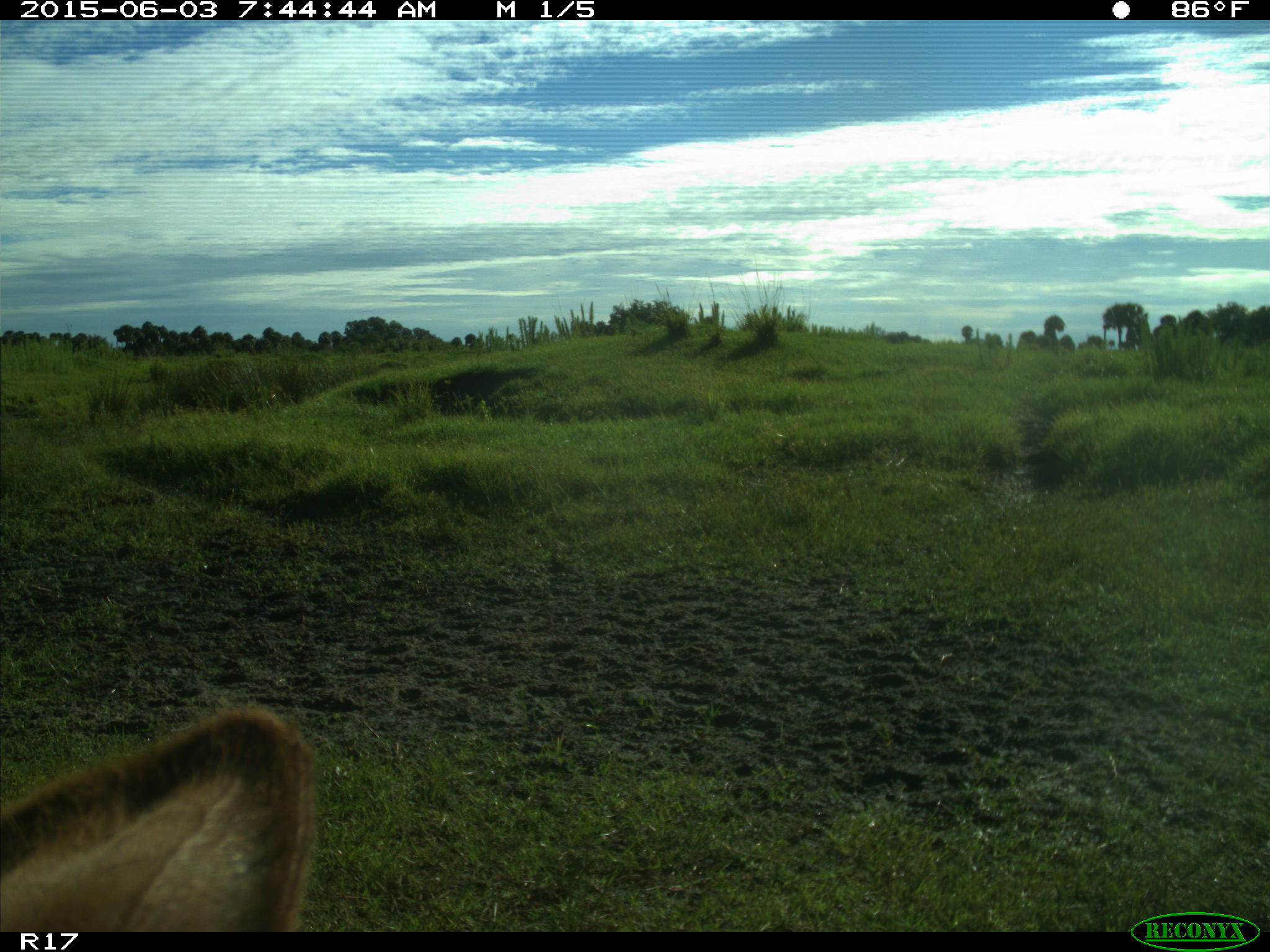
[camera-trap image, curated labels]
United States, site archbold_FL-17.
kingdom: Animalia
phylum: Chordata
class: Mammalia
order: Artiodactyla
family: Bovidae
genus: Bos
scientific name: Bos taurus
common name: domestic cow